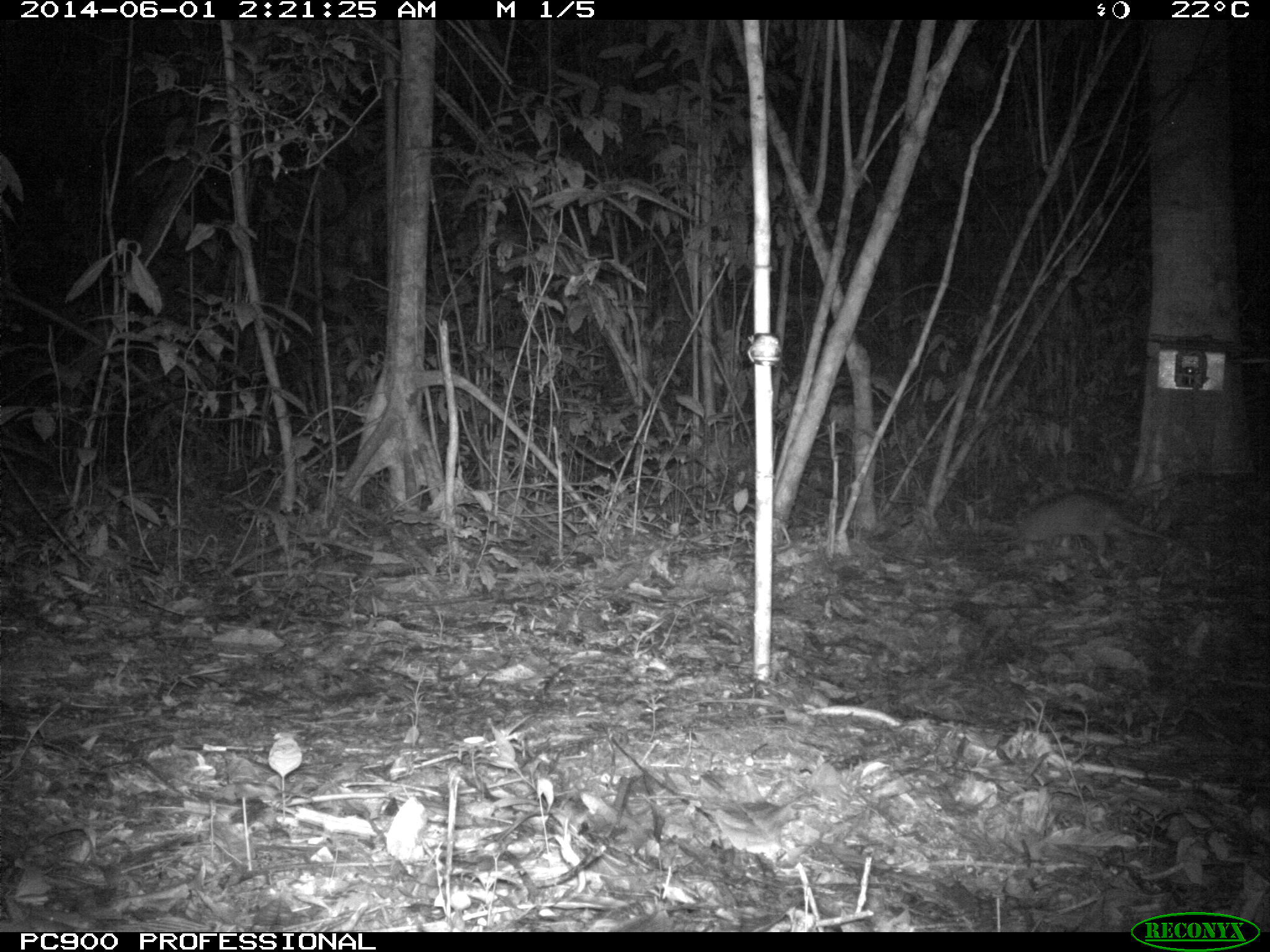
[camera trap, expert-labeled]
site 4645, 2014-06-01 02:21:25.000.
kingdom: Animalia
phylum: Chordata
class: Mammalia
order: Cingulata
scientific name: Cingulata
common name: armadillo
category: unknown armadillo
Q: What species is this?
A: Unknown armadillo (armadillo) (Cingulata).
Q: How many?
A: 1.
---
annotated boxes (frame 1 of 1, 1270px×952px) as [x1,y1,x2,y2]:
unknown armadillo: [1013,489,1182,556]